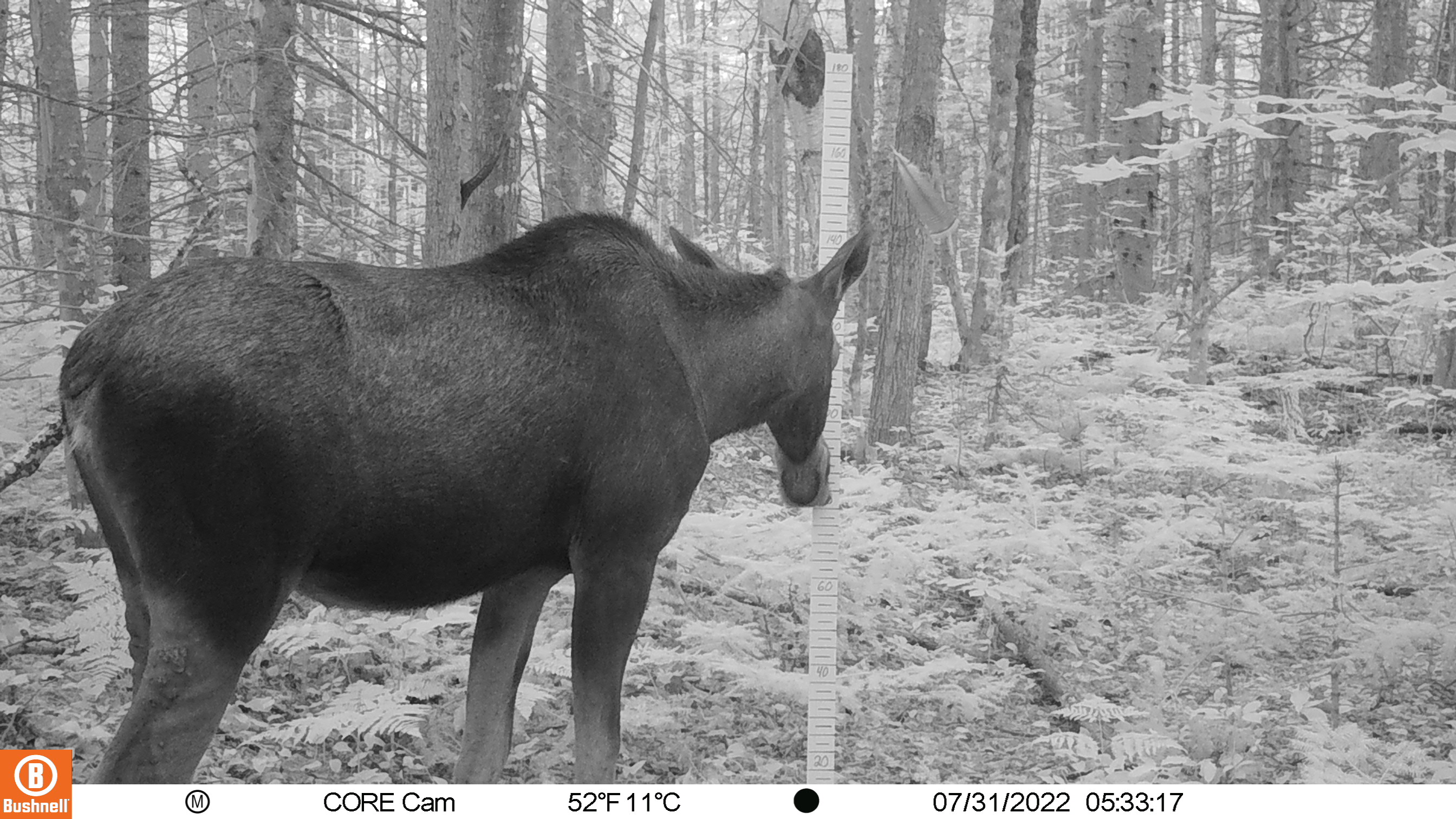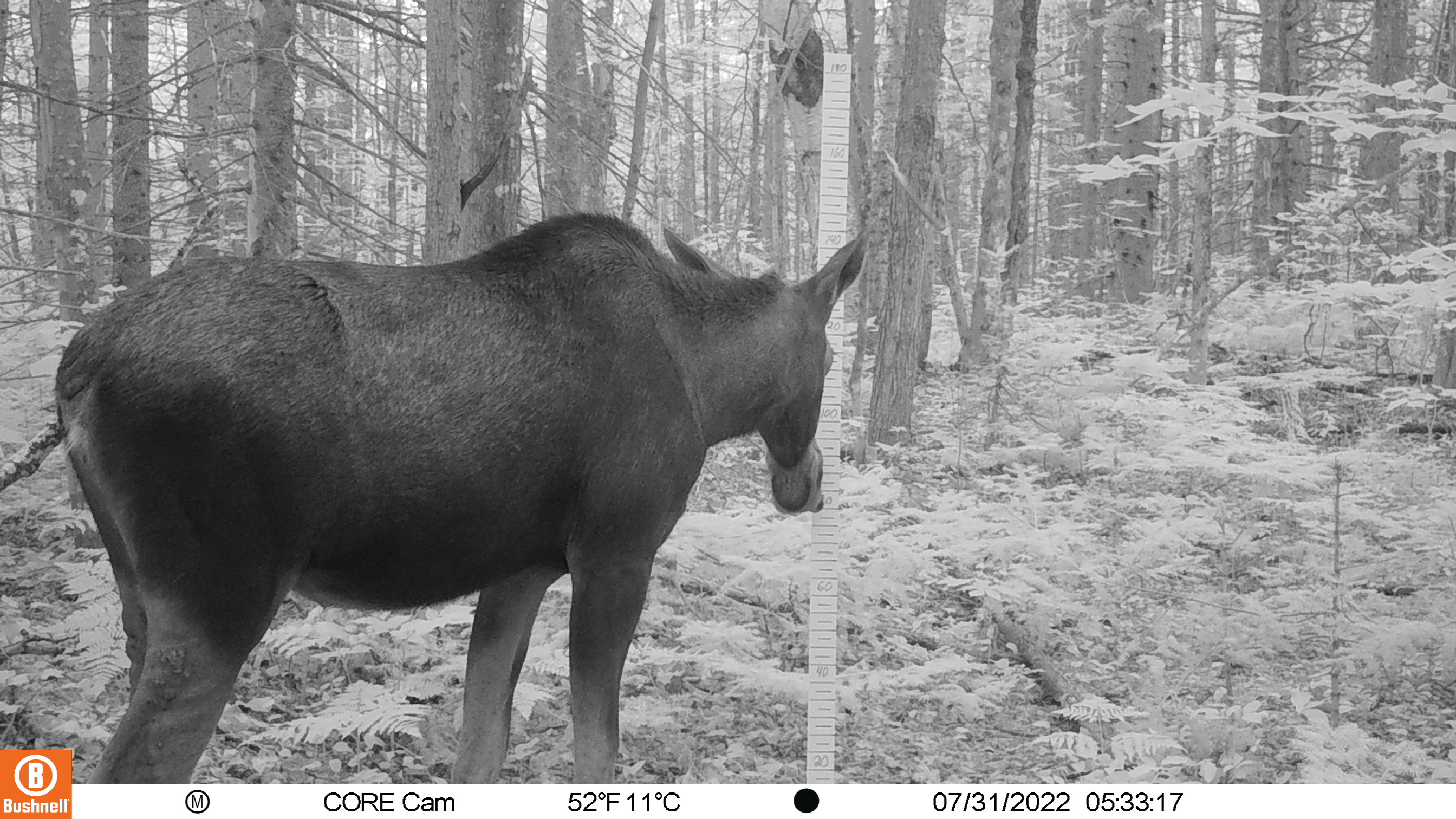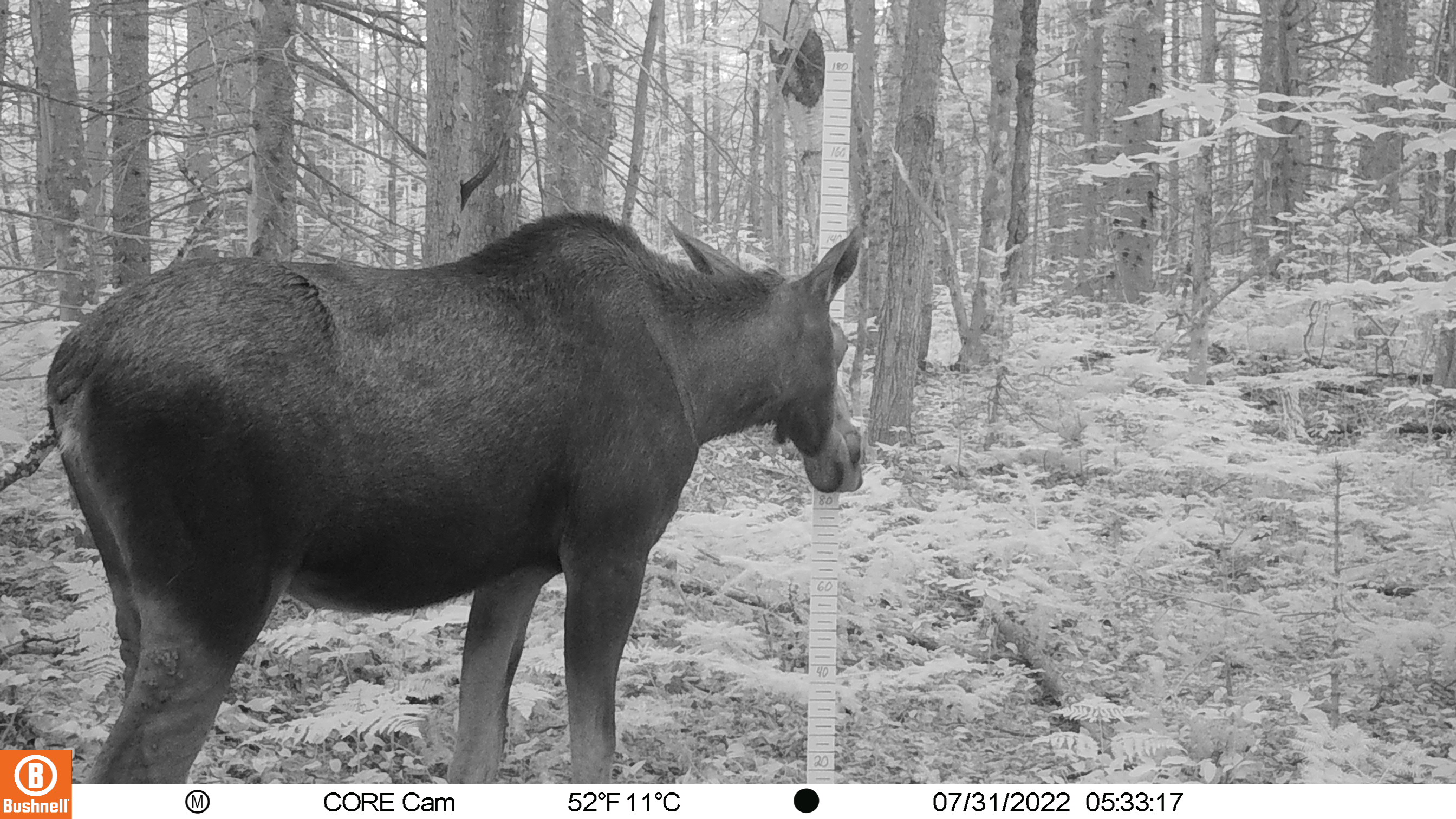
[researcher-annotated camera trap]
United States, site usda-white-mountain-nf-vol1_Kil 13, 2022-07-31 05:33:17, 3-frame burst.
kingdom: Animalia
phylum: Chordata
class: Mammalia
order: Artiodactyla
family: Cervidae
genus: Alces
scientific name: Alces alces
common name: moose